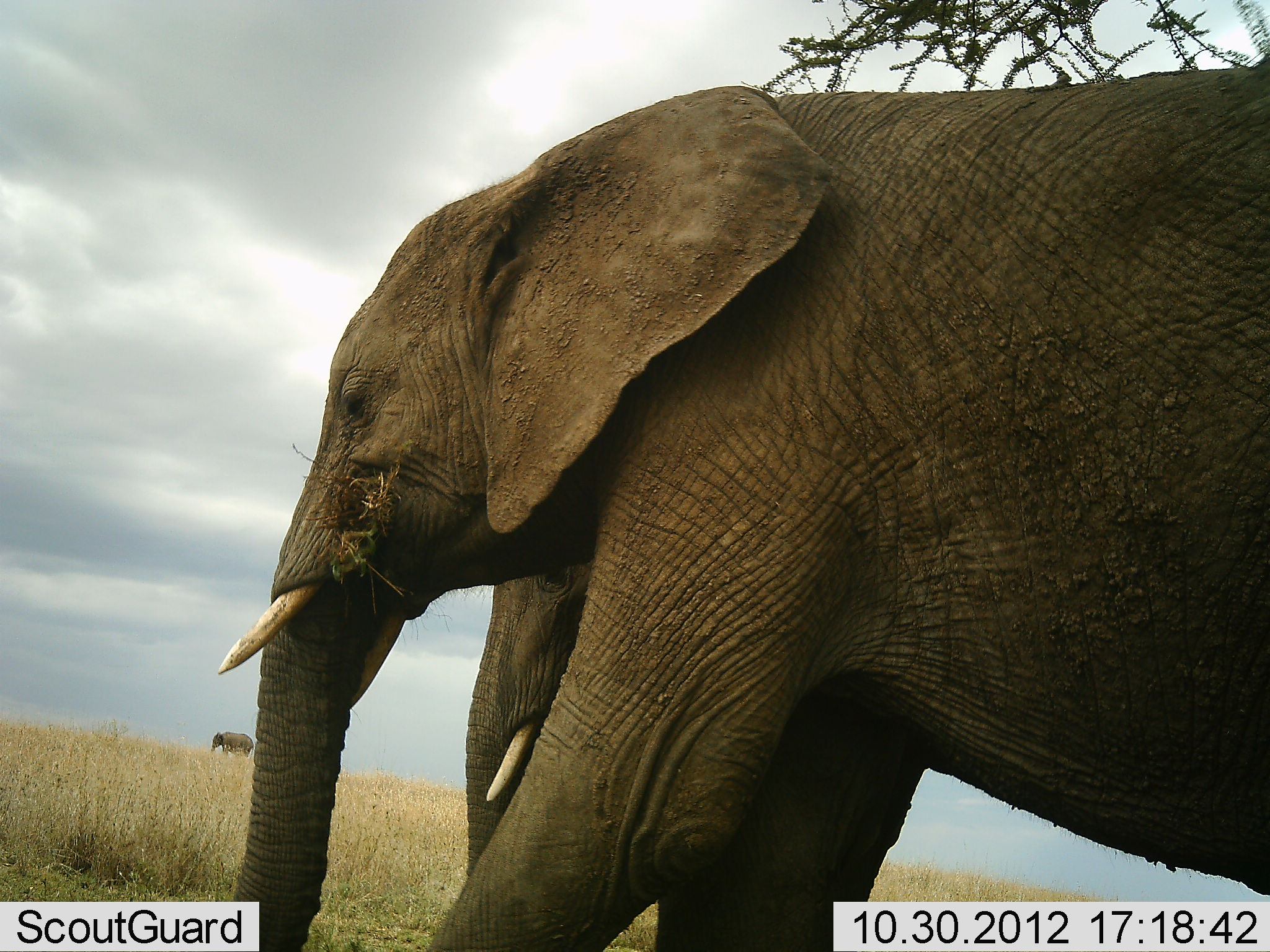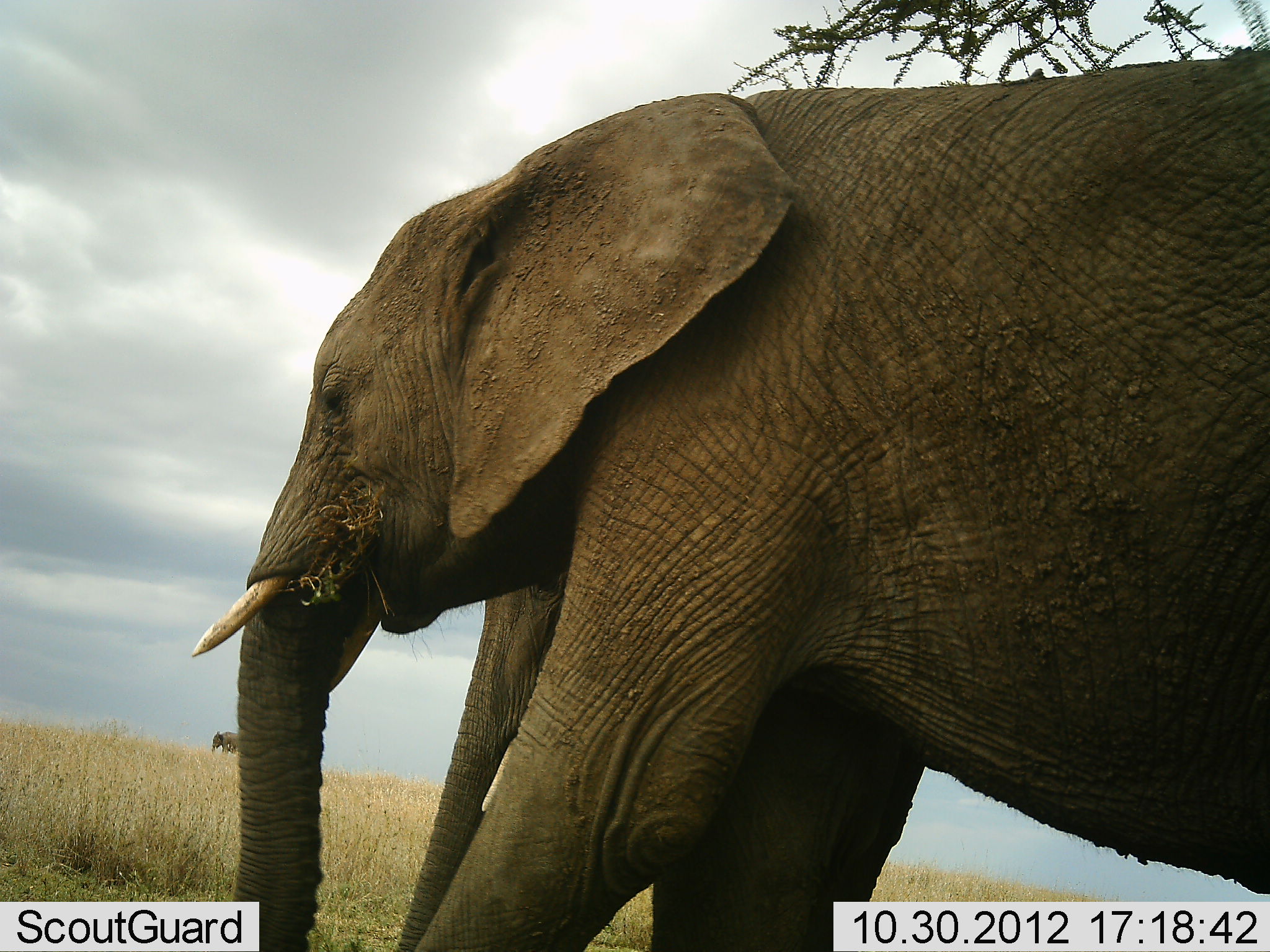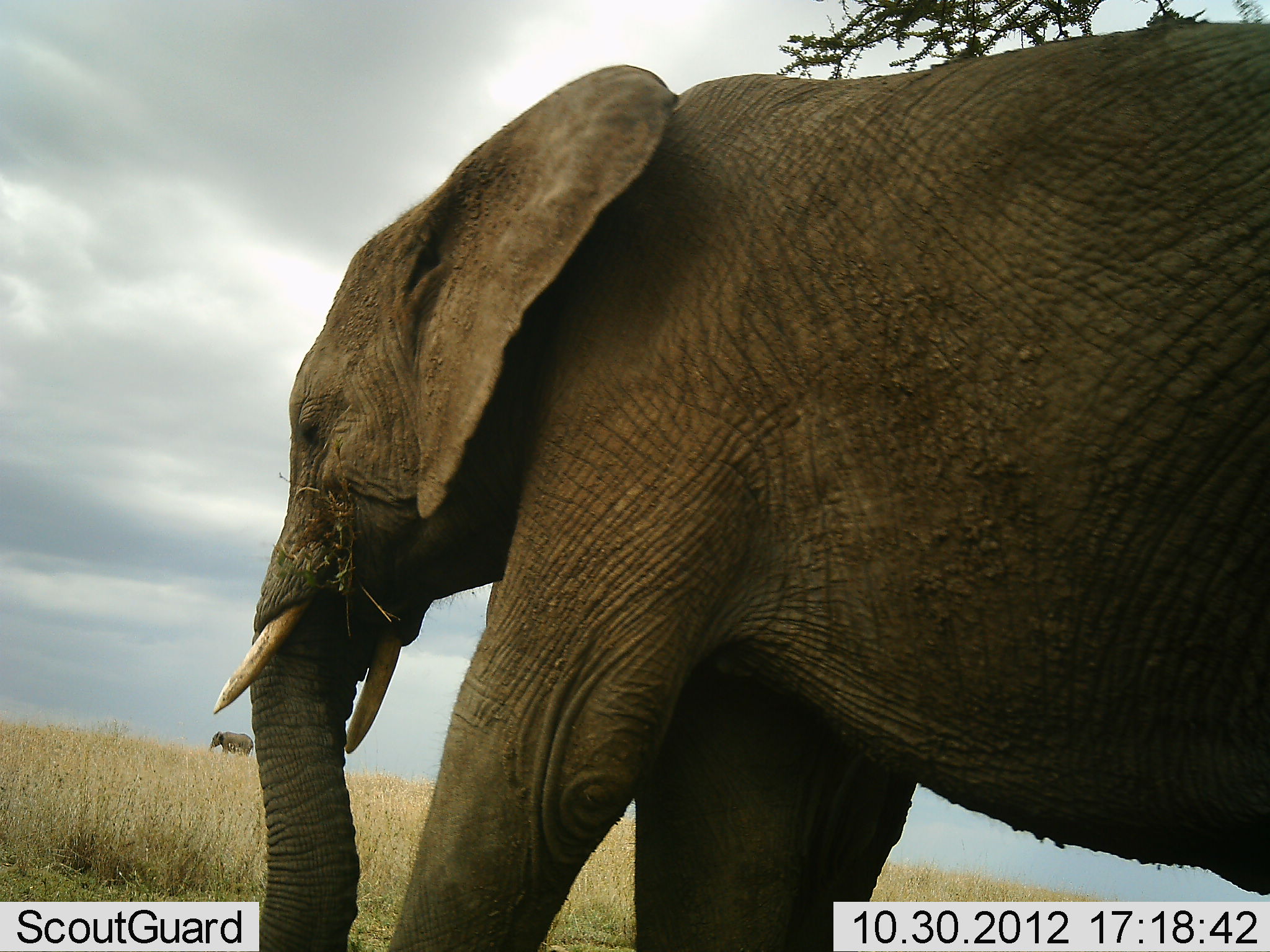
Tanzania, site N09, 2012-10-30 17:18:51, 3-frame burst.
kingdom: Animalia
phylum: Chordata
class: Mammalia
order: Proboscidea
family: Elephantidae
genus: Loxodonta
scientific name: Loxodonta africana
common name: african bush elephant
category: elephant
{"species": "elephant (african bush elephant) (Loxodonta africana)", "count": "3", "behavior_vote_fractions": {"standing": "60%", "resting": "0%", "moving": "0%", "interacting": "0%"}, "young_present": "0%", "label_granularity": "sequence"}